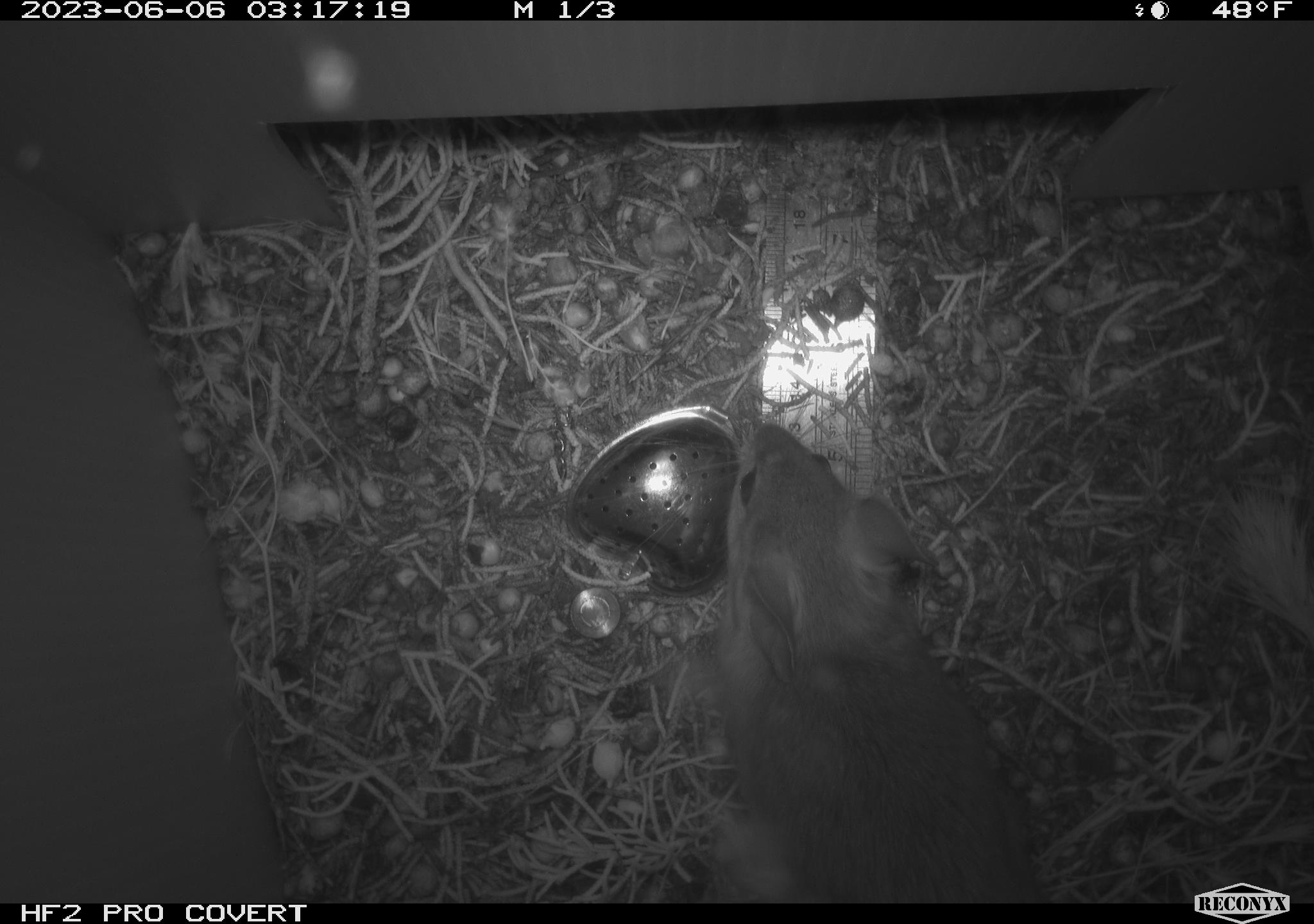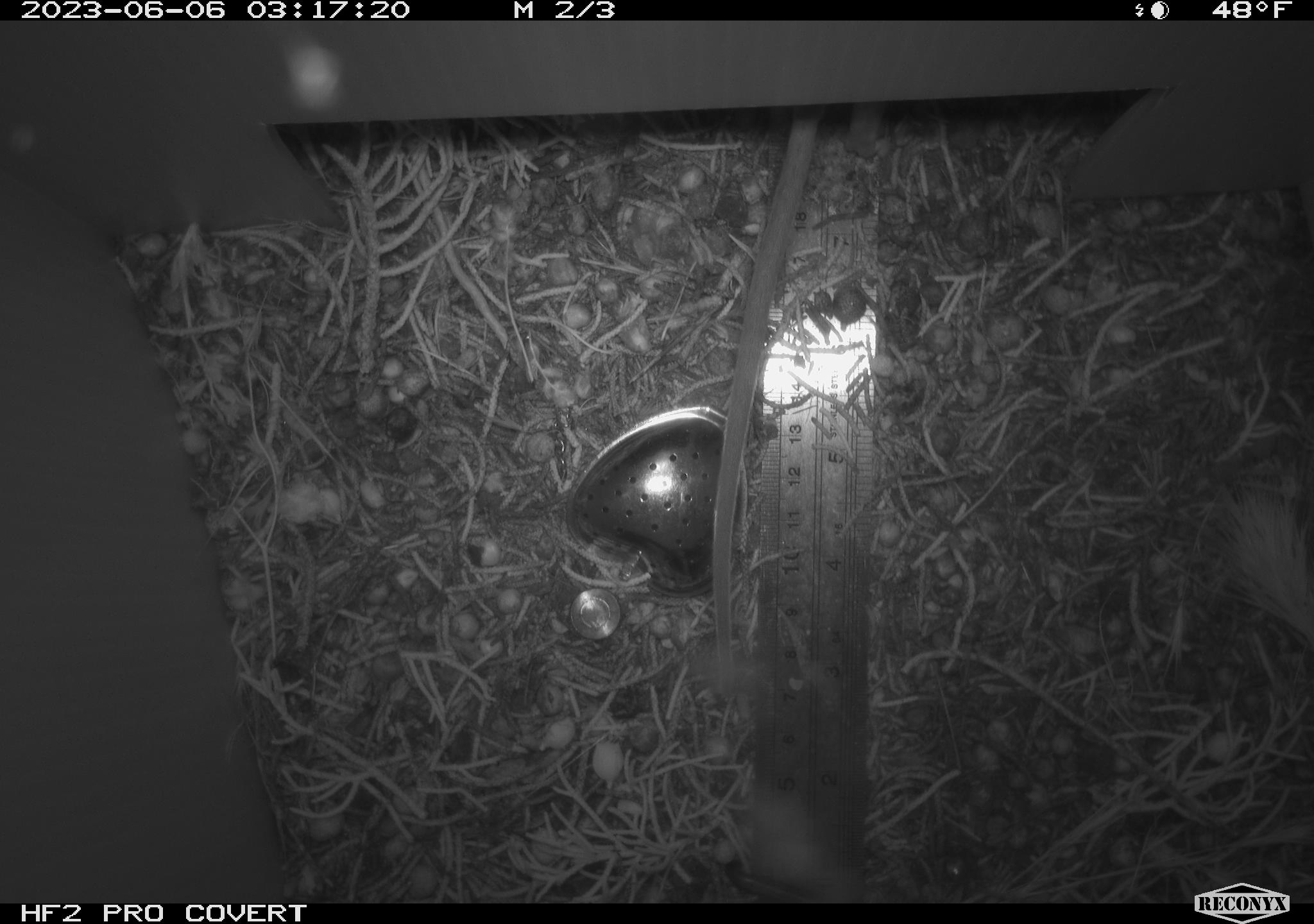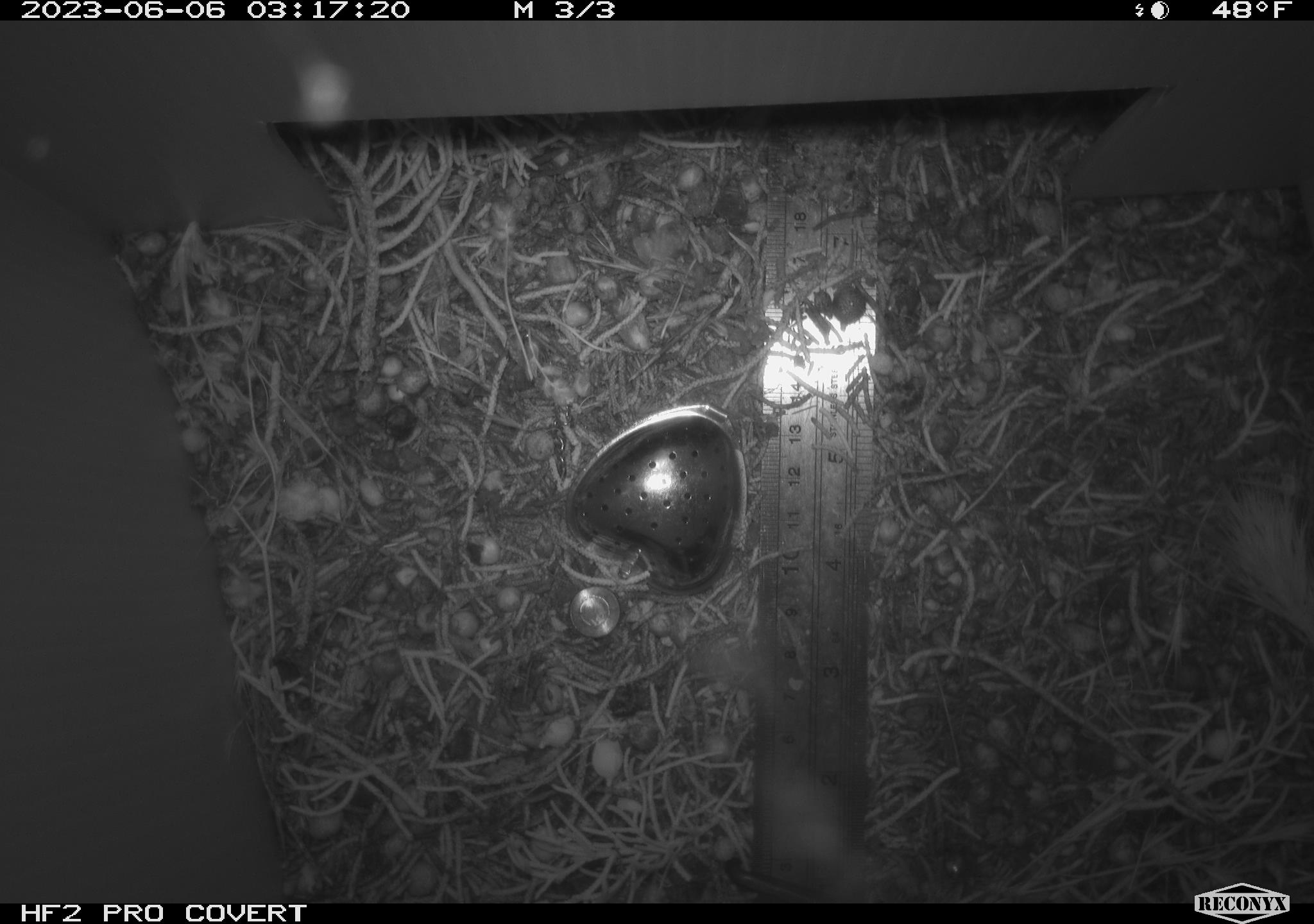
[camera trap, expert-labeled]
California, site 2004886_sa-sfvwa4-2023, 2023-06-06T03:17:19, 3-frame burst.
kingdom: Animalia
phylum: Chordata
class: Mammalia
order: Rodentia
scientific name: Rodentia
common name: rodent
Rodent (Rodentia).